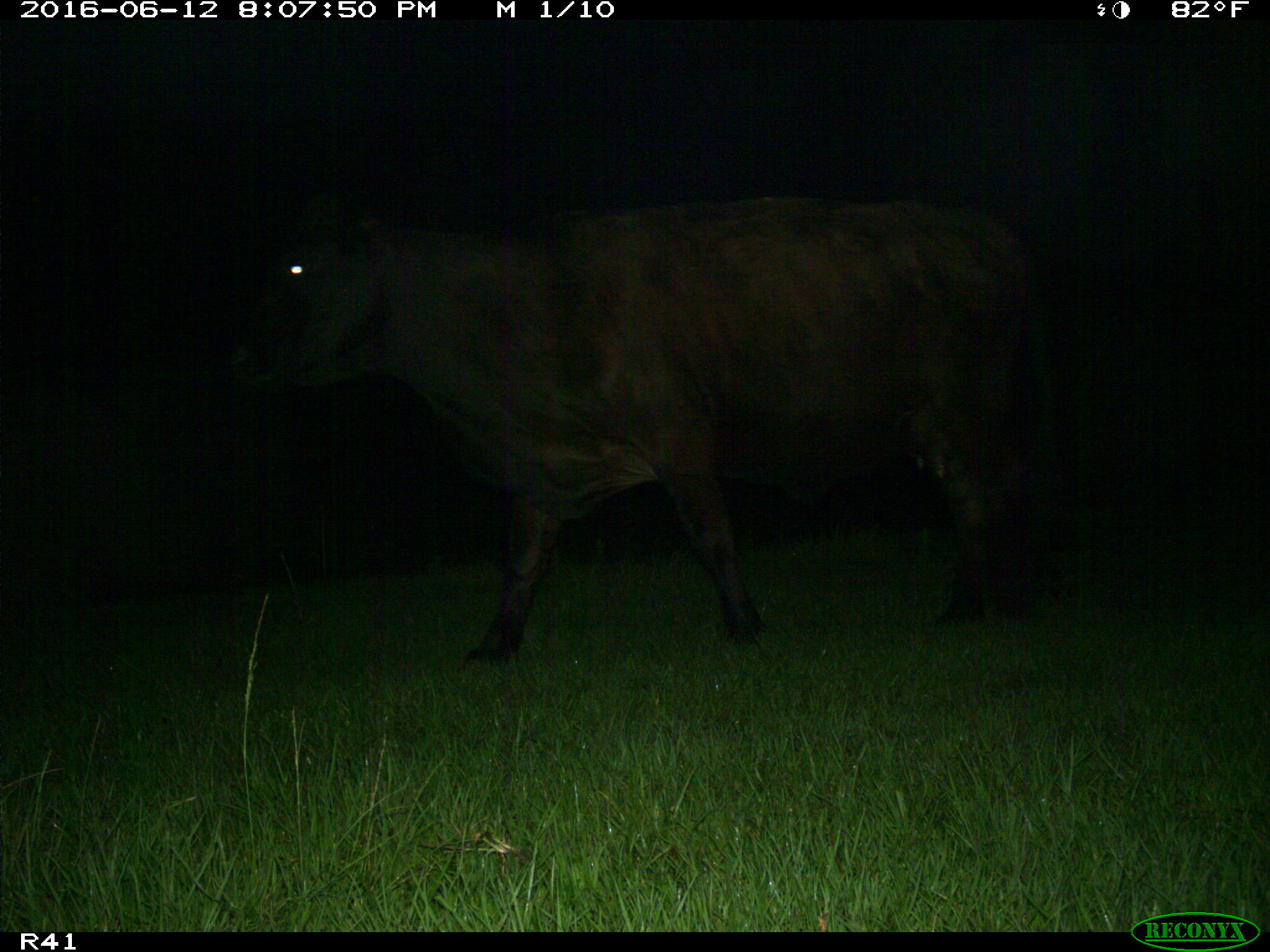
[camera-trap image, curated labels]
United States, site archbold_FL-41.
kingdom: Animalia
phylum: Chordata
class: Mammalia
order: Artiodactyla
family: Bovidae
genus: Bos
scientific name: Bos taurus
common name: domestic cow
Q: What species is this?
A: Bos taurus (domestic cow).